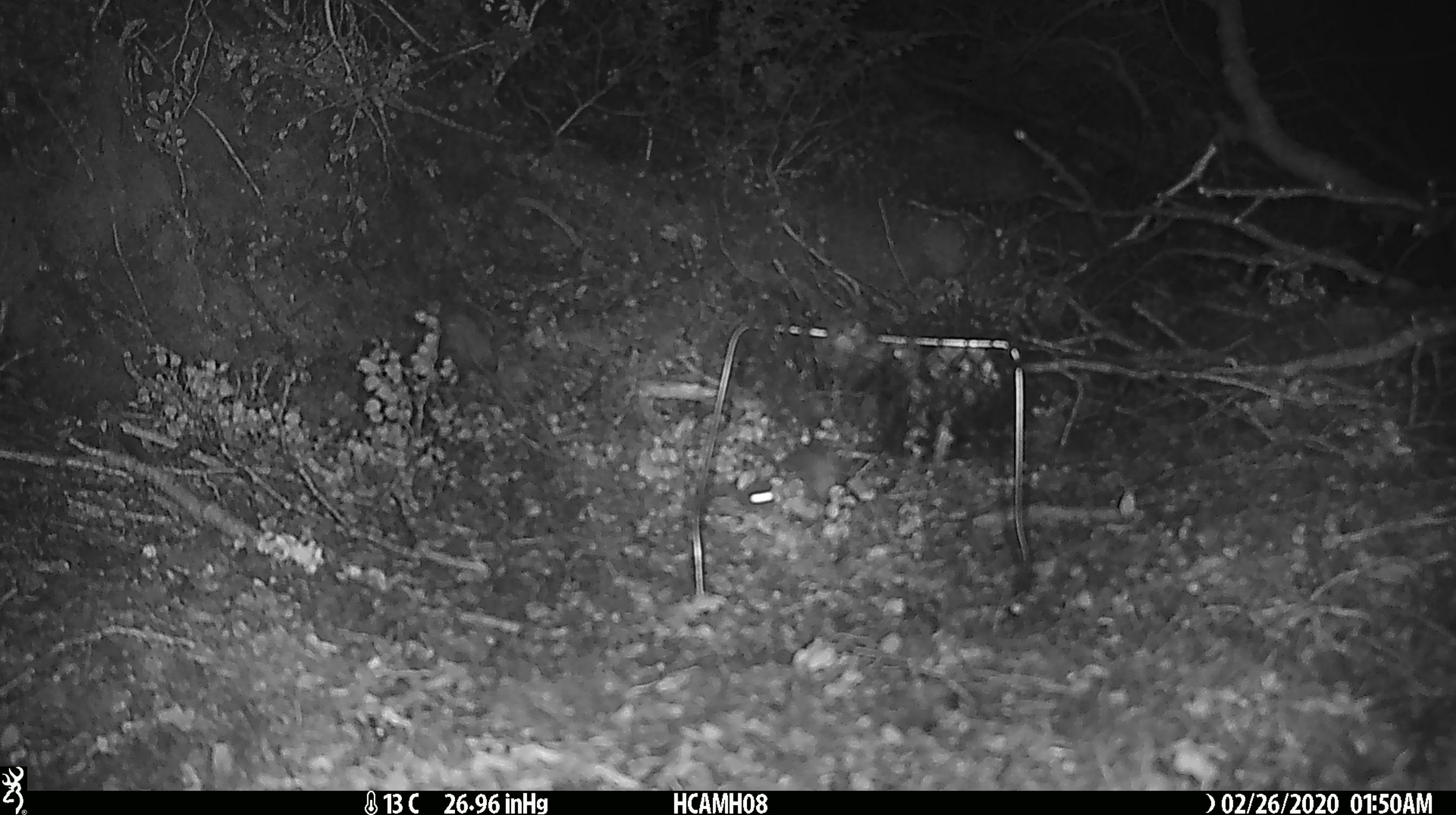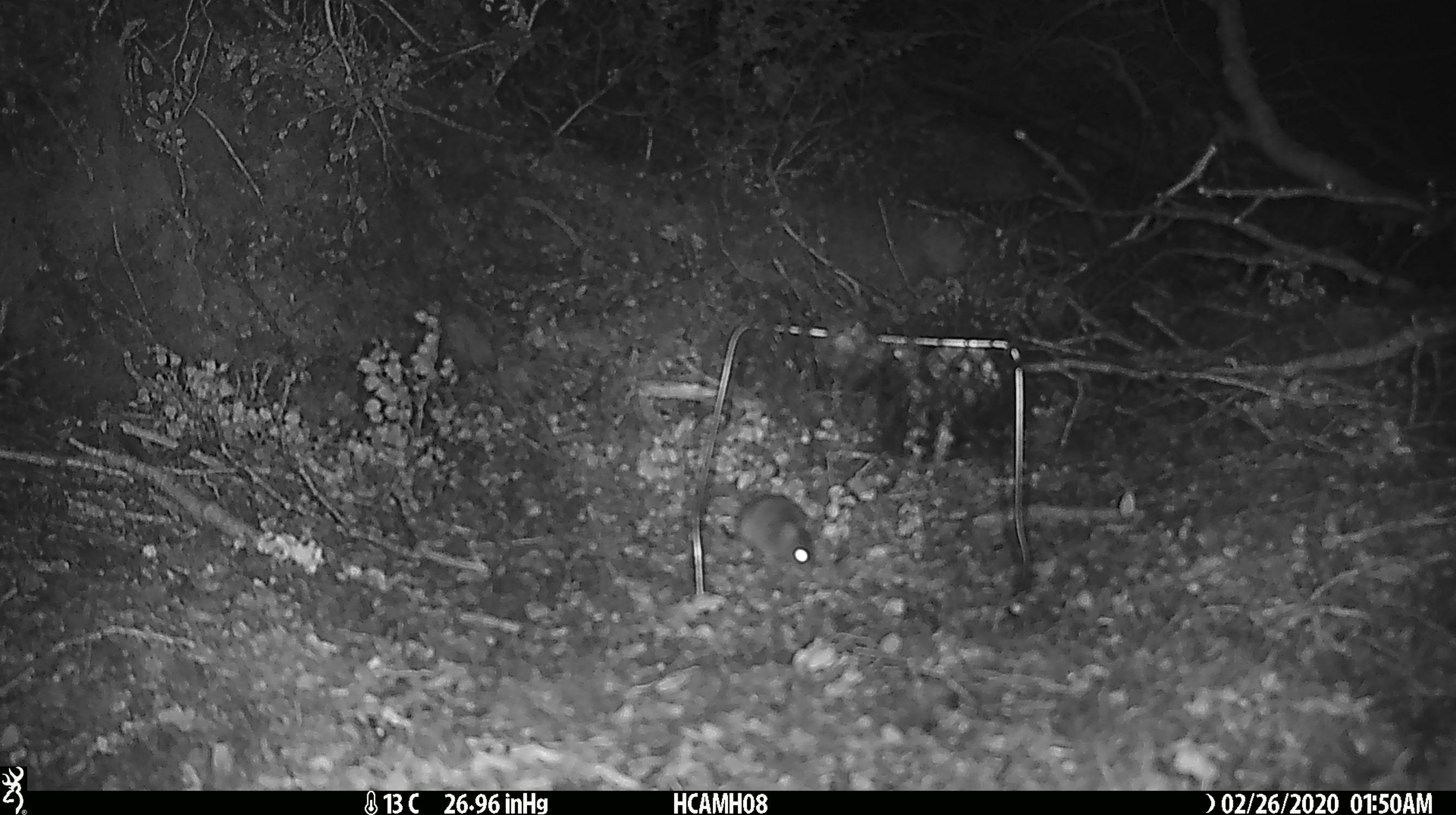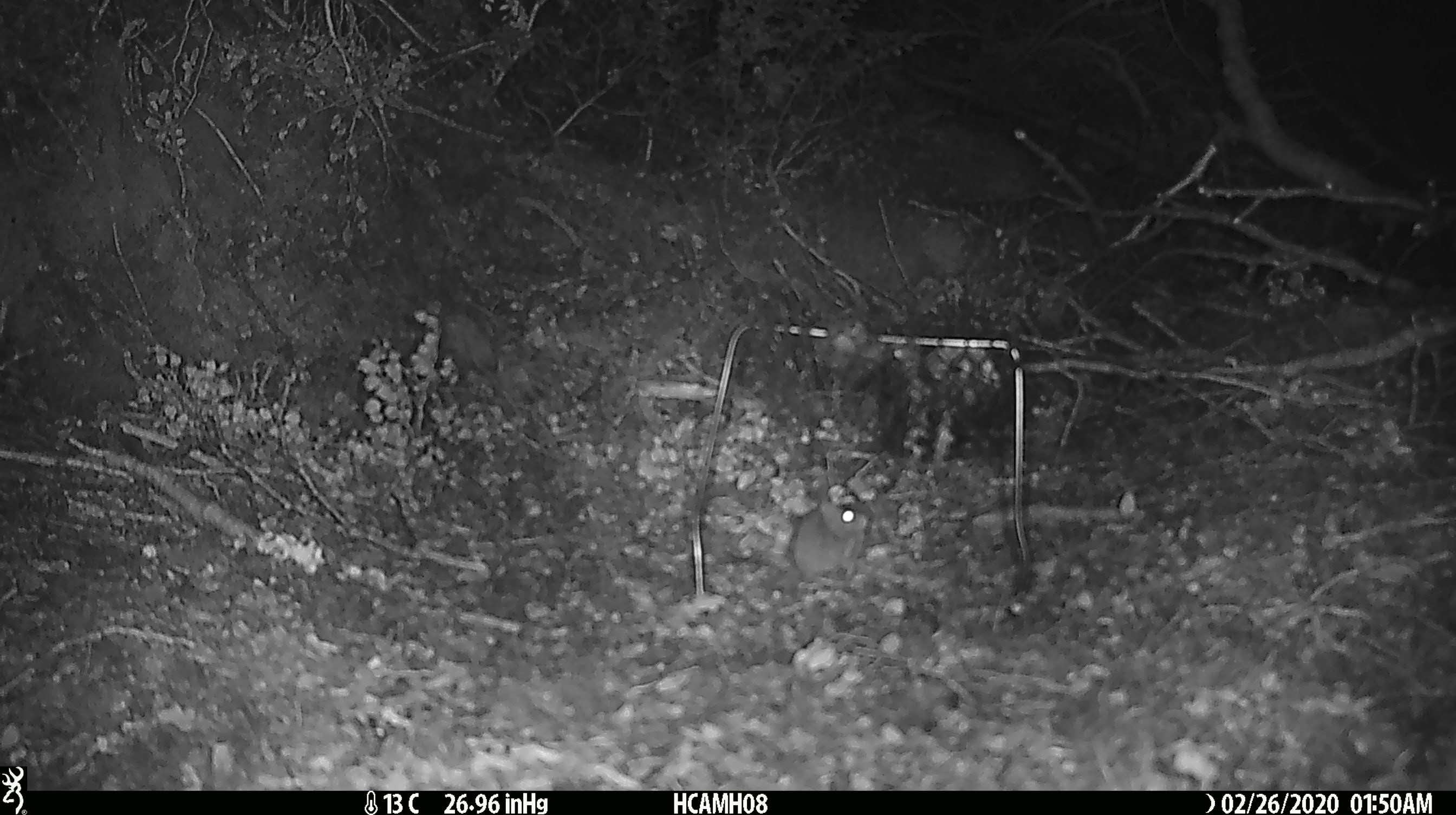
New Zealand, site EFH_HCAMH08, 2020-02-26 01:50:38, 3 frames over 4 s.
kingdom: Animalia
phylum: Chordata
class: Mammalia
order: Rodentia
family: Muridae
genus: Mus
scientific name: Mus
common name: mouse